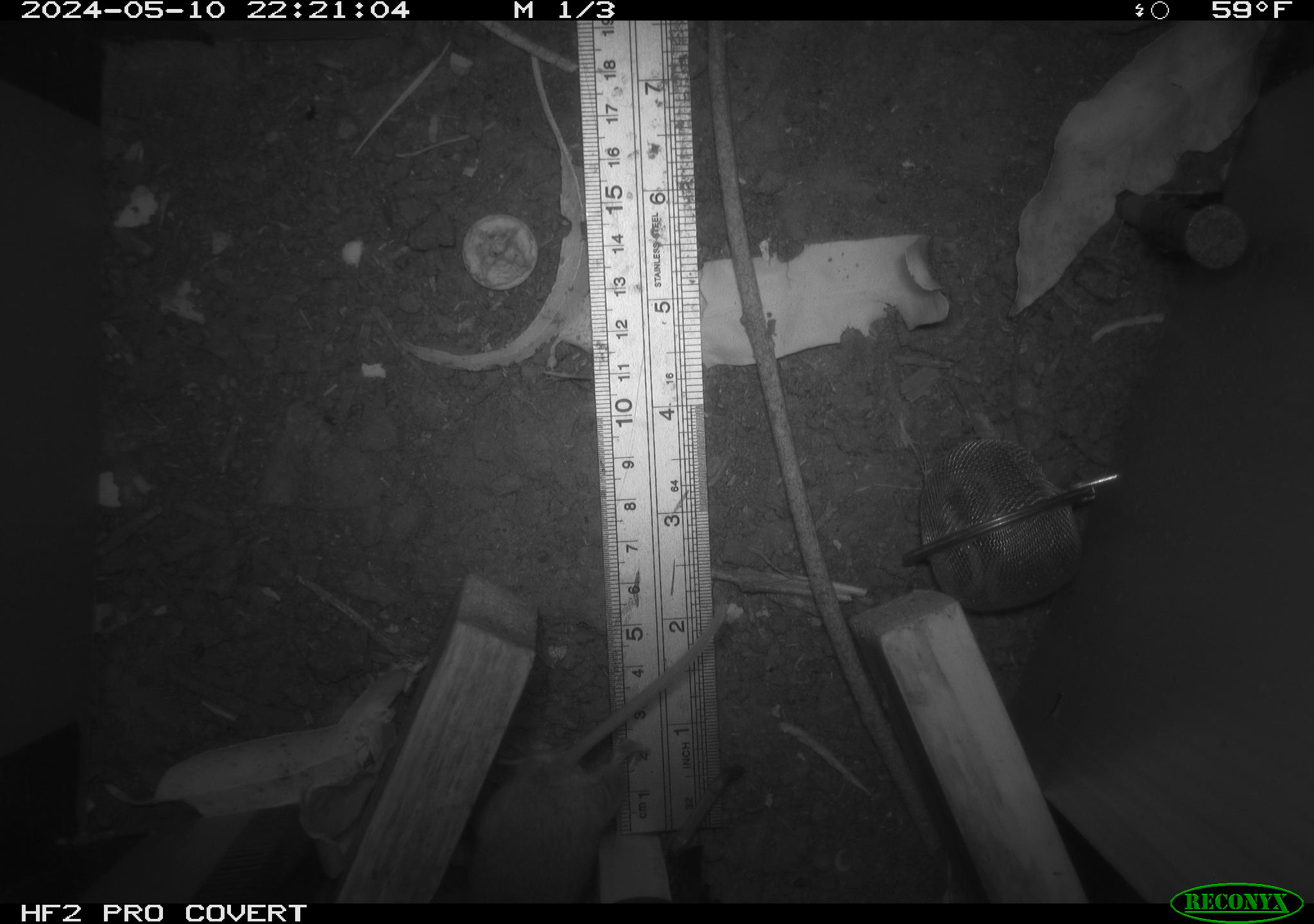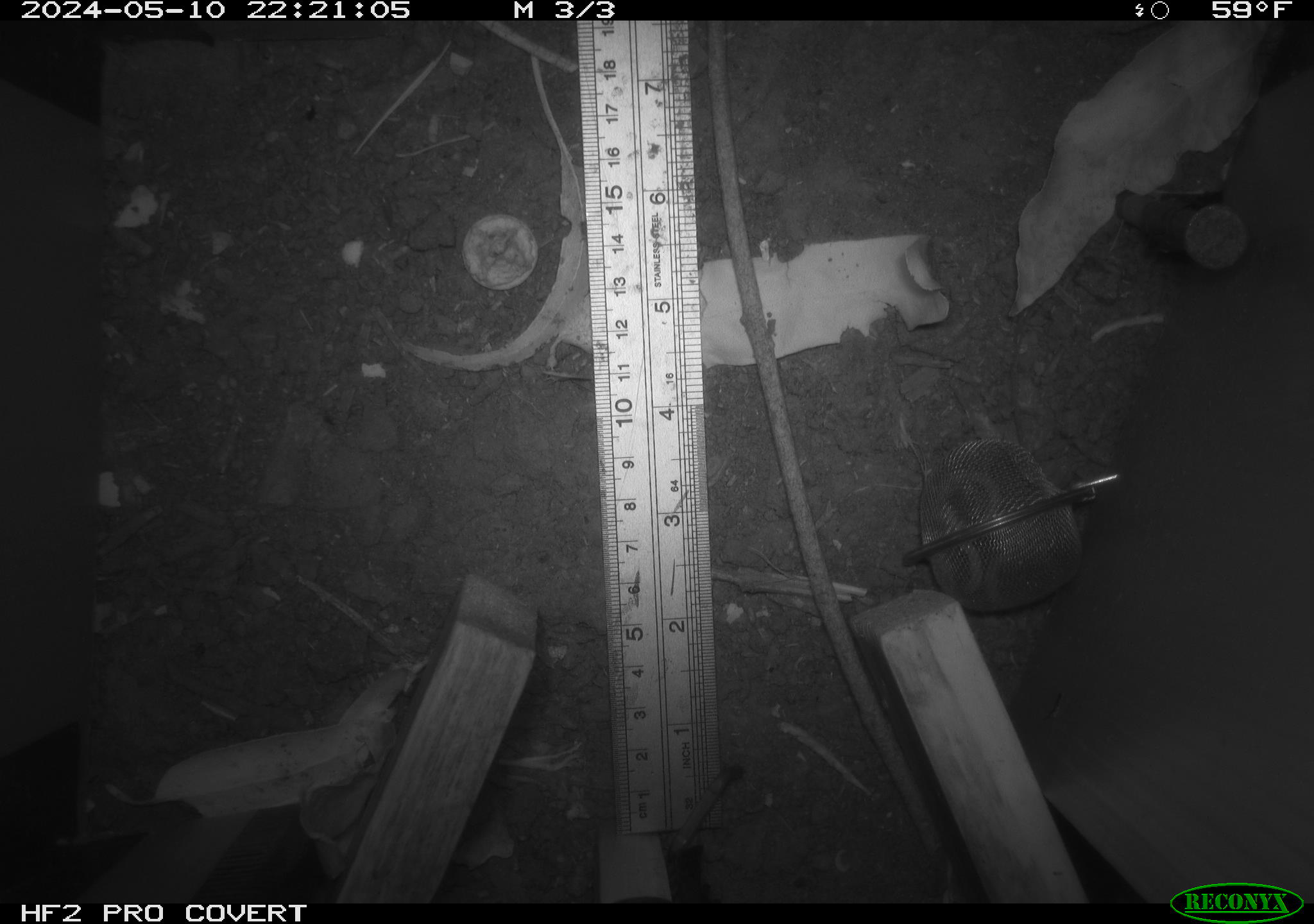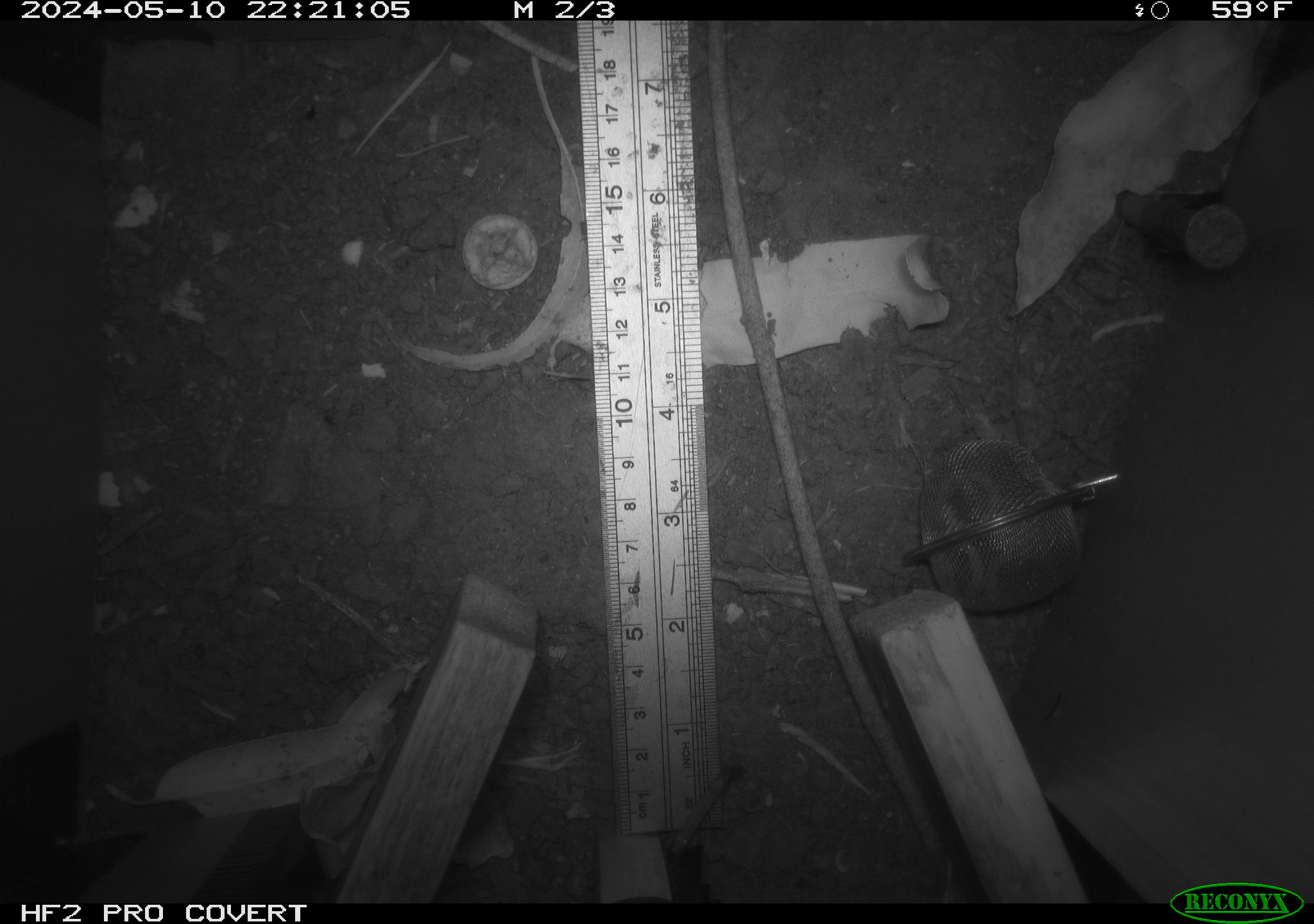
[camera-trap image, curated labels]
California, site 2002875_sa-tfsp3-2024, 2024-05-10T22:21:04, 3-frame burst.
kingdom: Animalia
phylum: Chordata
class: Mammalia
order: Rodentia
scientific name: Rodentia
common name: mouse species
Mouse species (Rodentia).